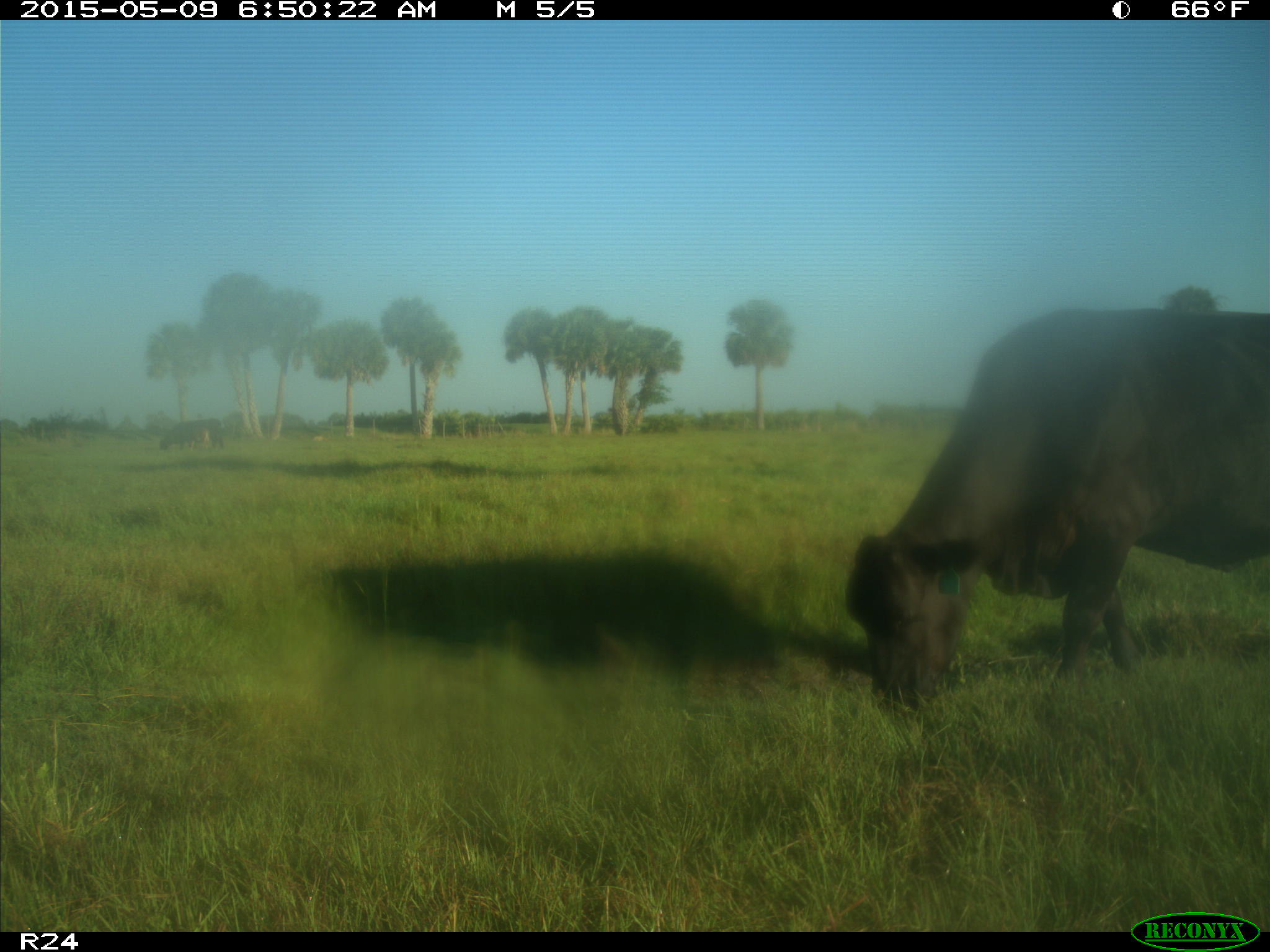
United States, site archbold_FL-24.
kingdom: Animalia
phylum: Chordata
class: Mammalia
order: Artiodactyla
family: Bovidae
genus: Bos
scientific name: Bos taurus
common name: domestic cow